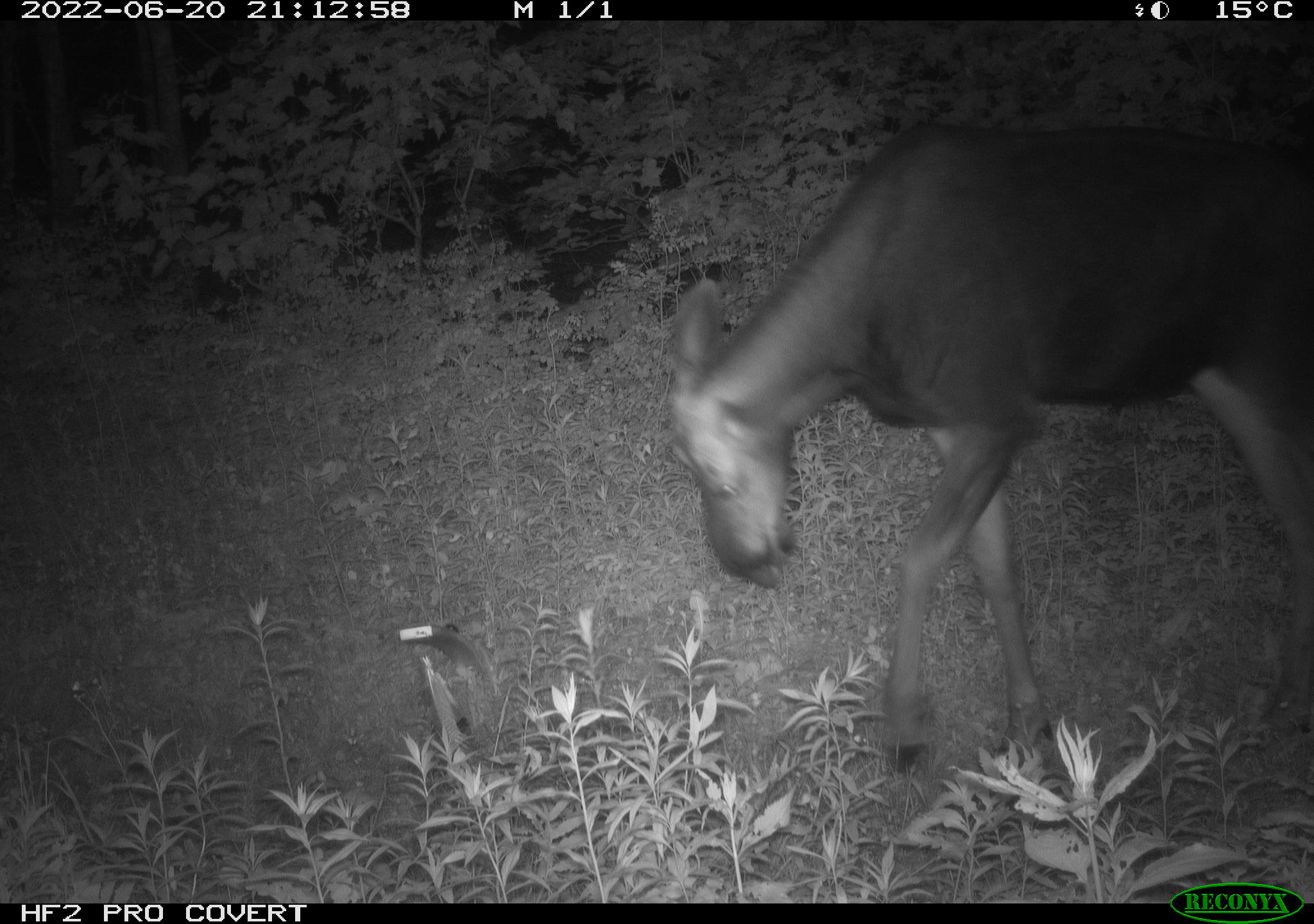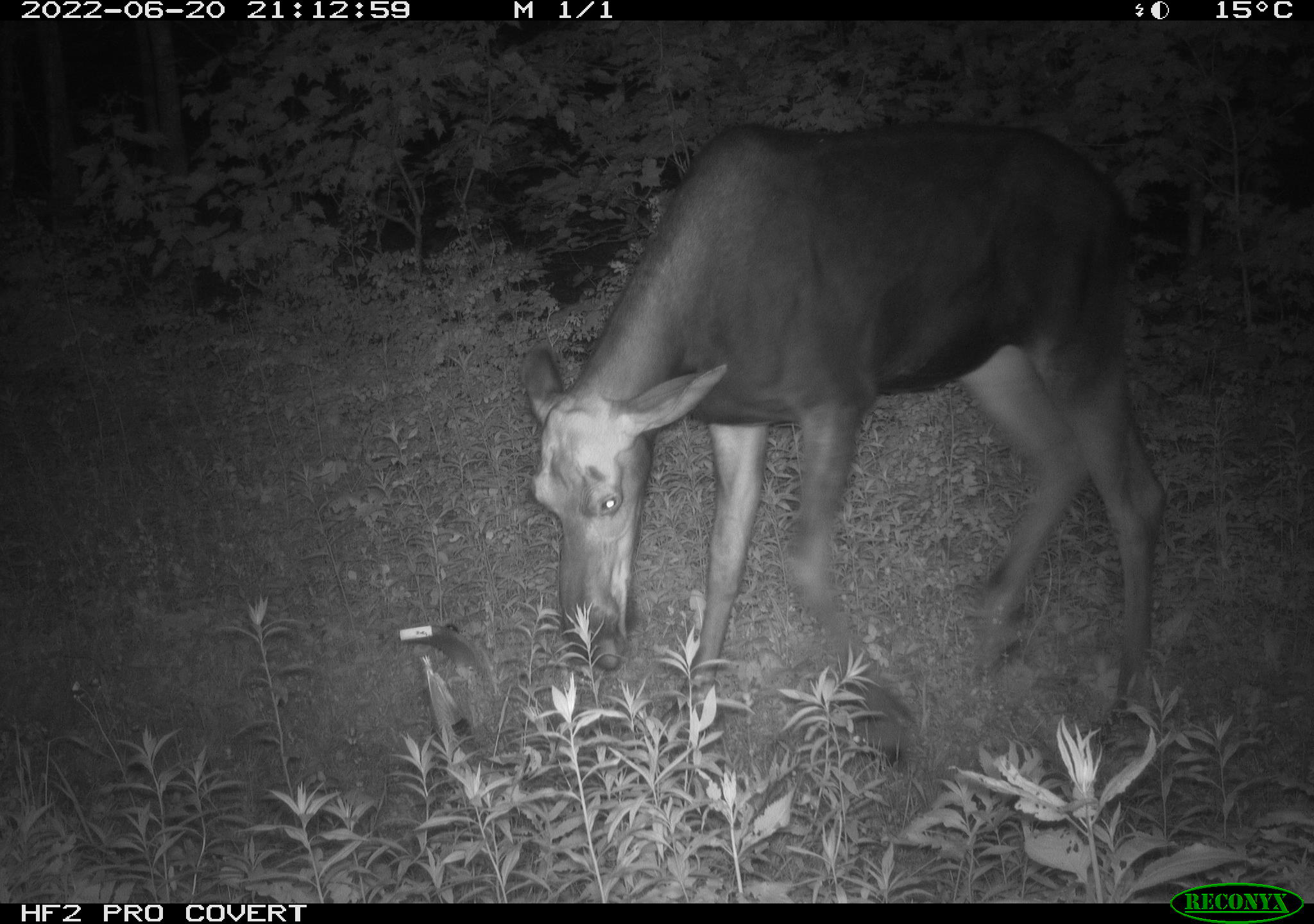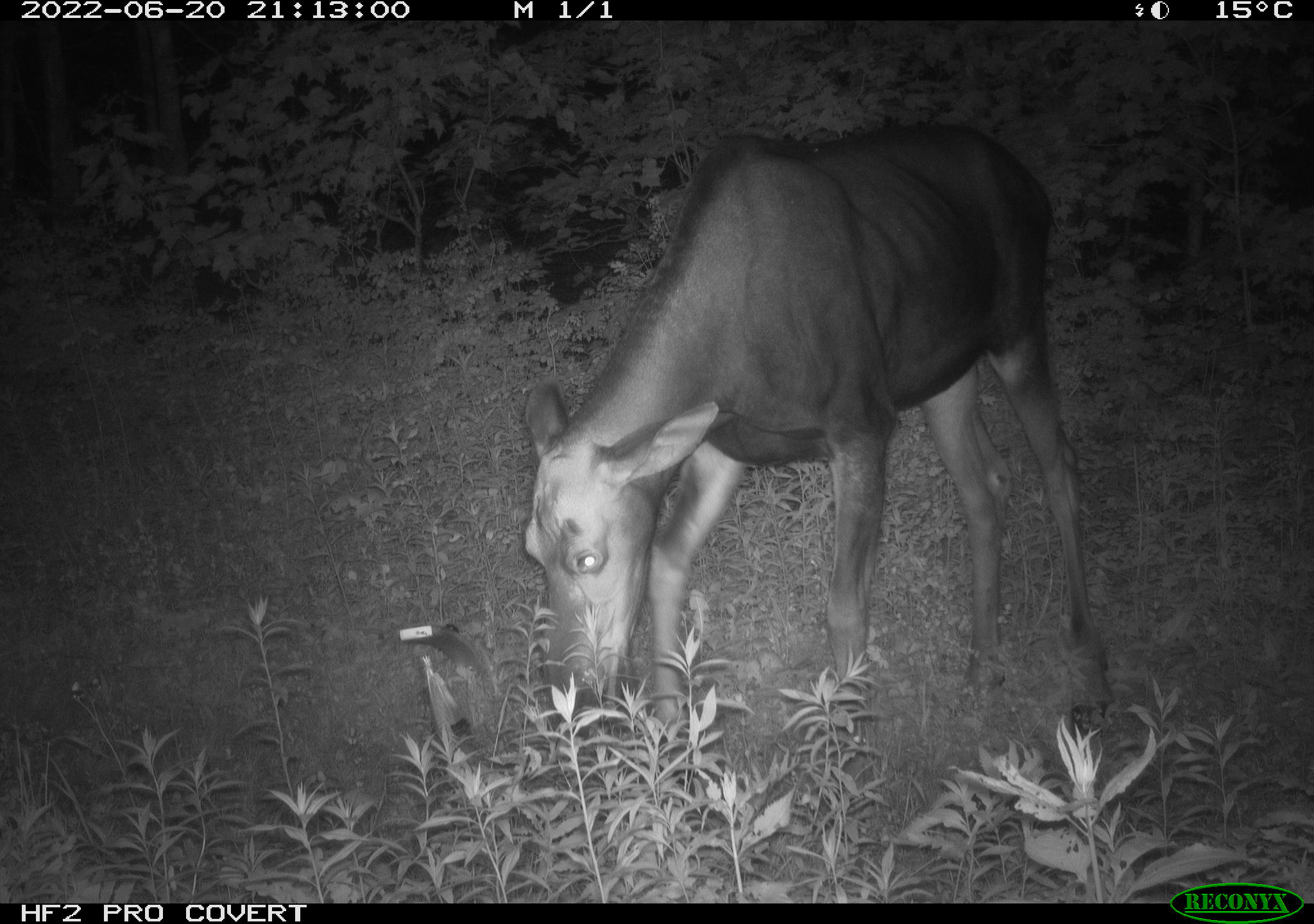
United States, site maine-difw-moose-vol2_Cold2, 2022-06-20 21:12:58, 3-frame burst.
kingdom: Animalia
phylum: Chordata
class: Mammalia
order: Artiodactyla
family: Cervidae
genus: Alces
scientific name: Alces alces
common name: moose